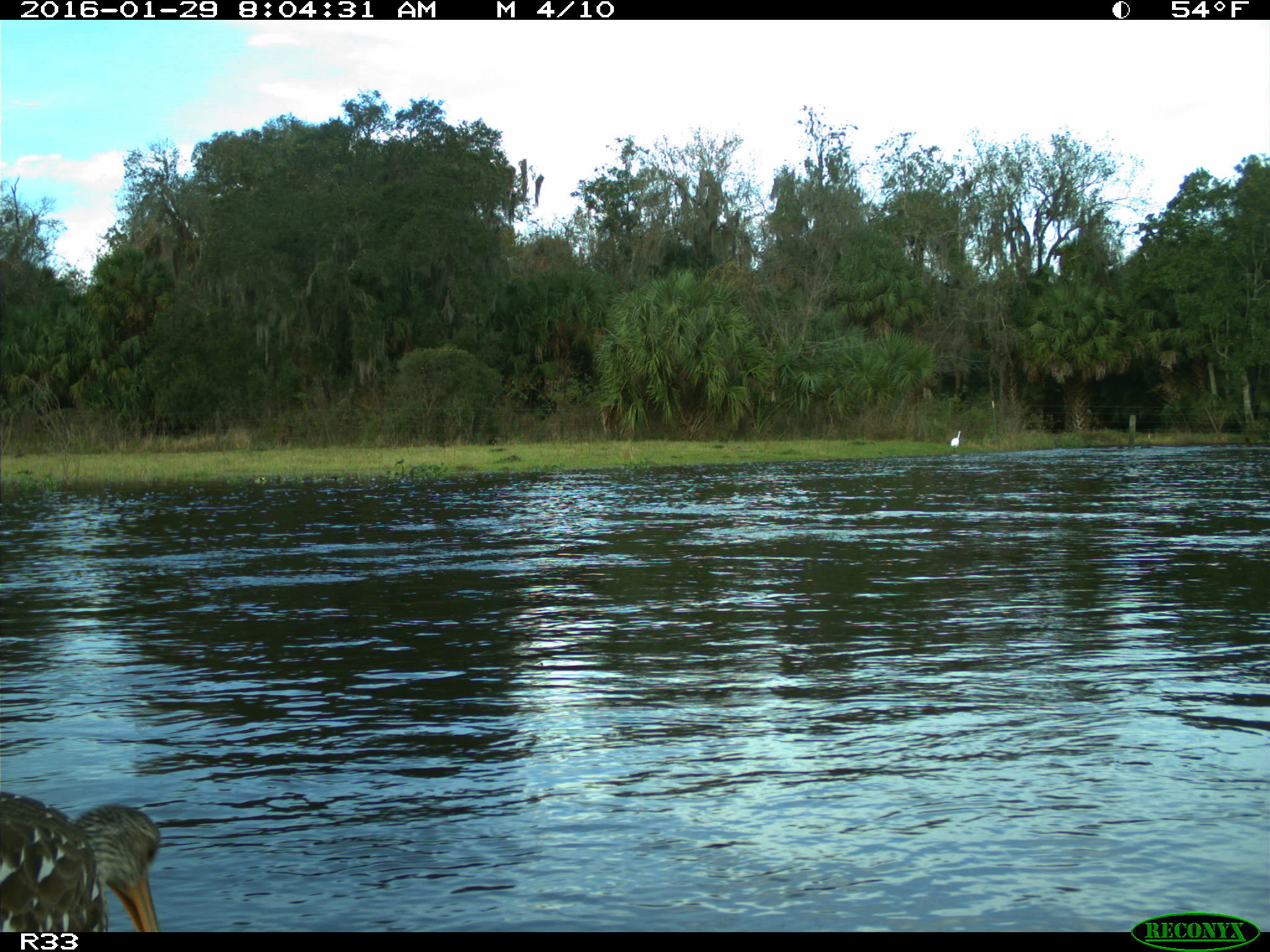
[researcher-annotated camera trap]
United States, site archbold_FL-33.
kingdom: Animalia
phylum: Chordata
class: Aves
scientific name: Aves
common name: birds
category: unidentified bird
Unidentified bird (birds) (Aves).